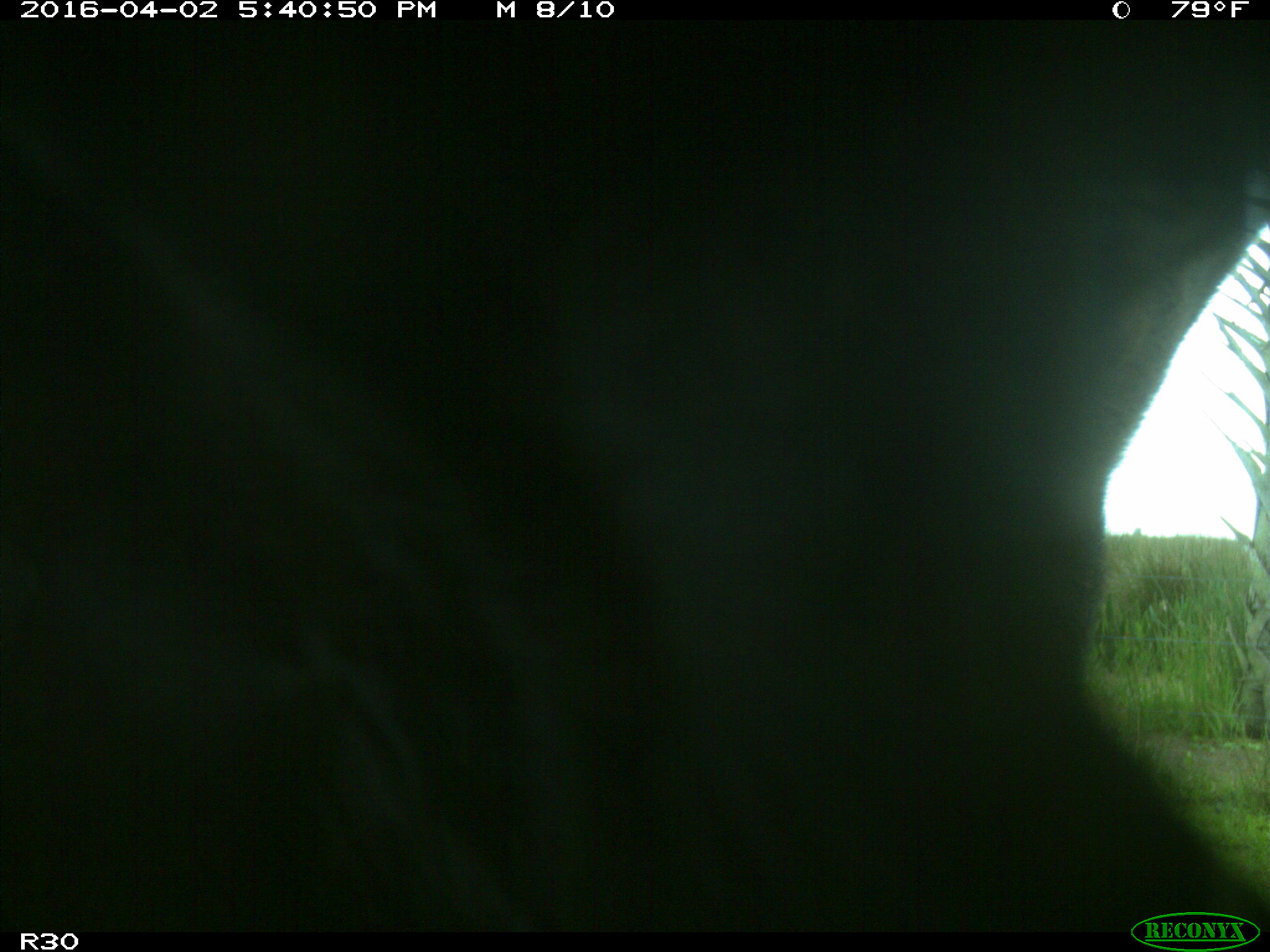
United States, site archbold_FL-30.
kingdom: Animalia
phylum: Chordata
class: Mammalia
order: Artiodactyla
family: Bovidae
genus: Bos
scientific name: Bos taurus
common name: domestic cow